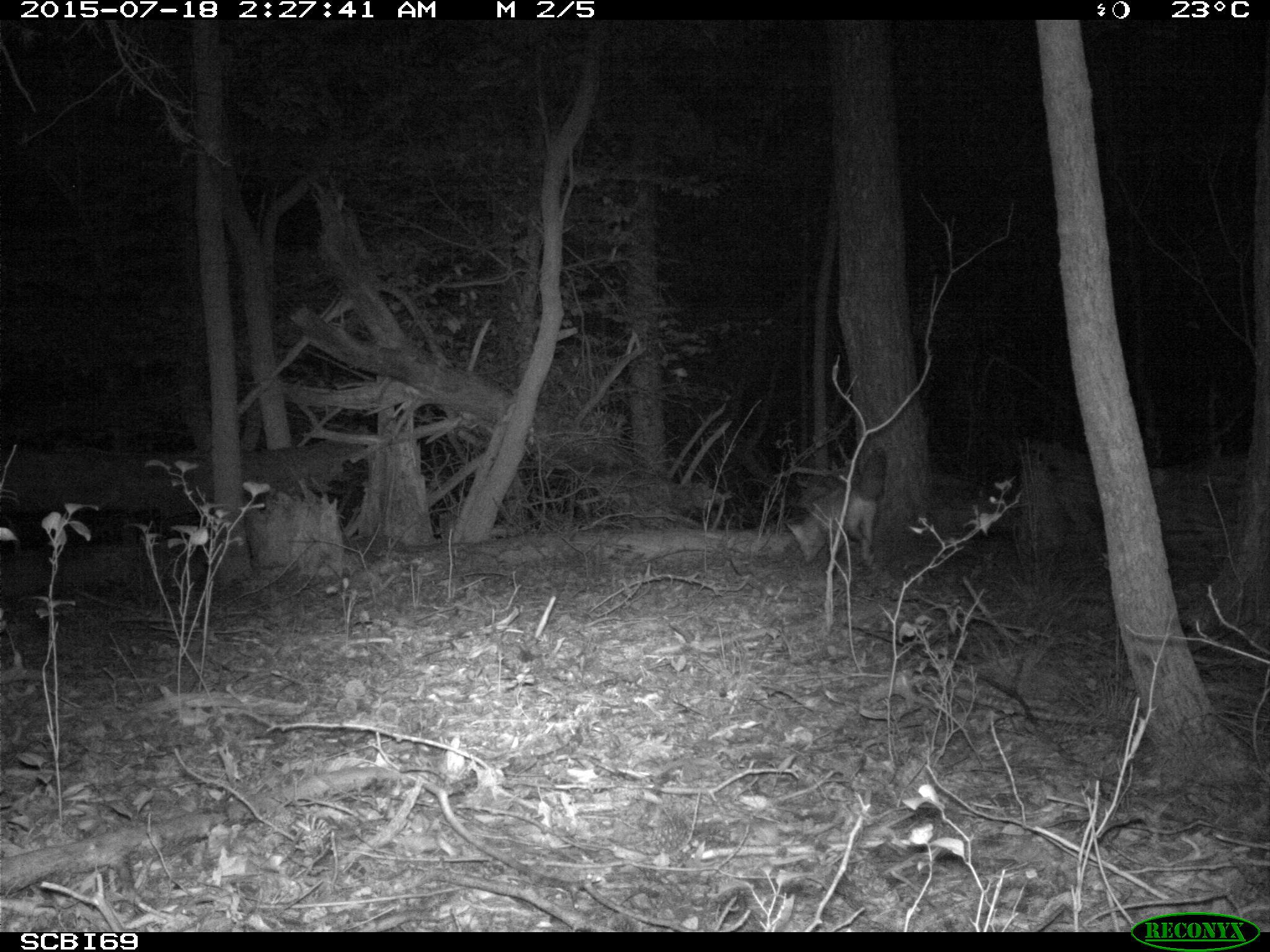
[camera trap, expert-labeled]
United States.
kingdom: Animalia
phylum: Chordata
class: Mammalia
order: Carnivora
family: Canidae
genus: Vulpes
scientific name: Vulpes vulpes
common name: red fox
Red Fox (Vulpes vulpes).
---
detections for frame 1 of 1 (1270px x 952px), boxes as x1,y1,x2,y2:
Red Fox: 785,446,890,570